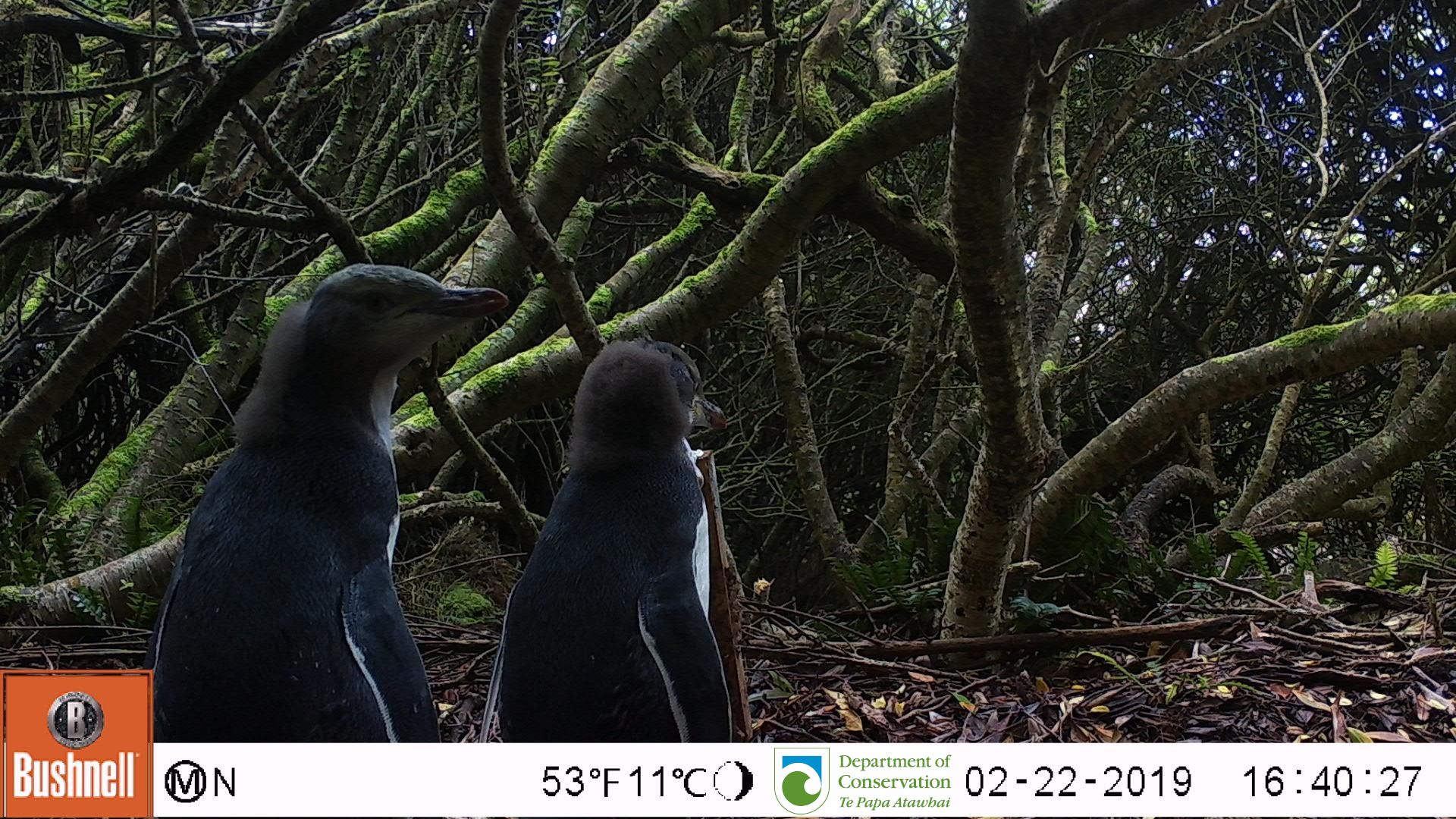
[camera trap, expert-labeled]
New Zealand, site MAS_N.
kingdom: Animalia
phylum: Chordata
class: Aves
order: Sphenisciformes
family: Spheniscidae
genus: Megadyptes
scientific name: Megadyptes antipodes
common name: yellow-eyed penguin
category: yellow eyed penguin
Yellow eyed penguin (yellow-eyed penguin) (Megadyptes antipodes).